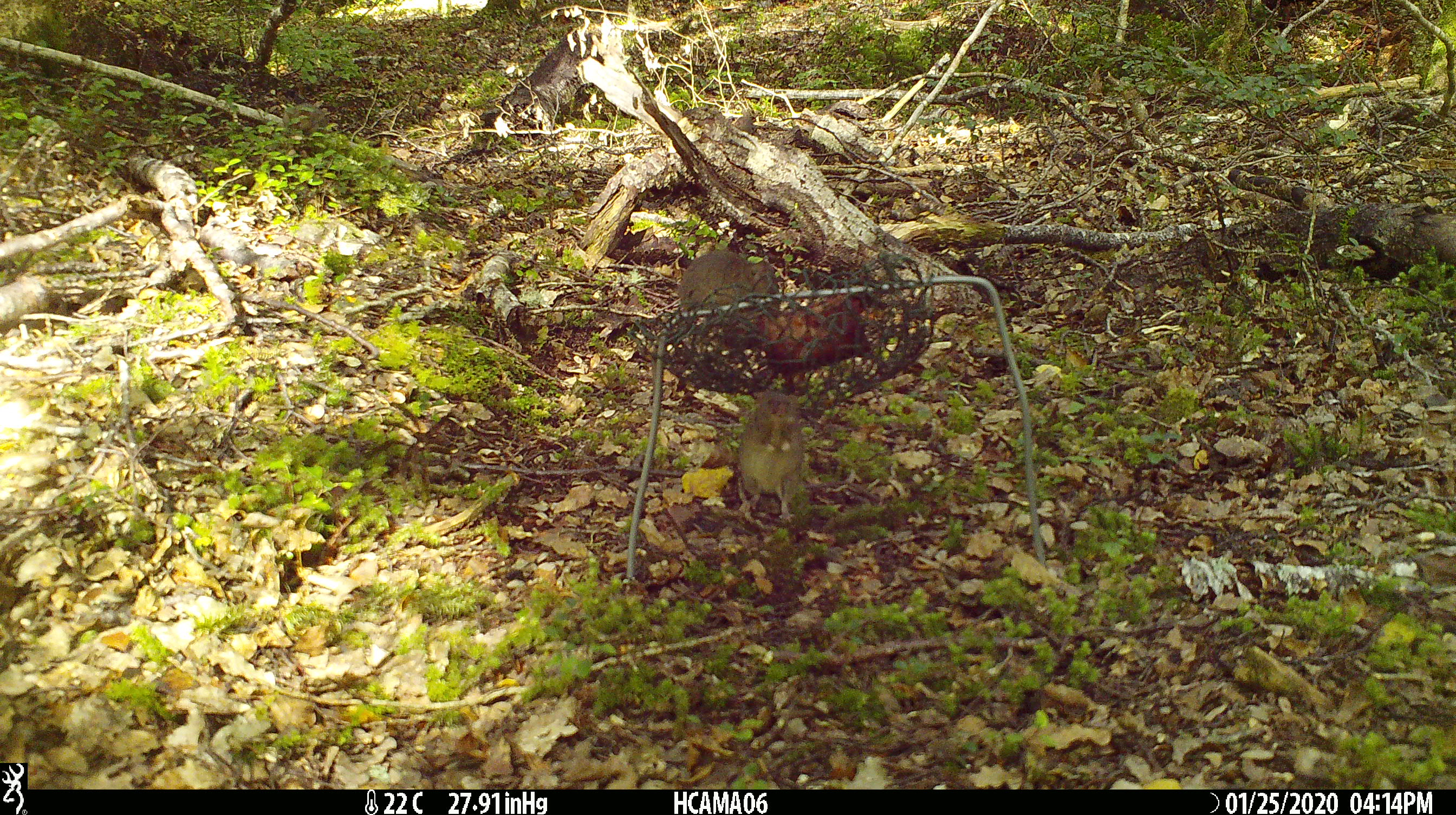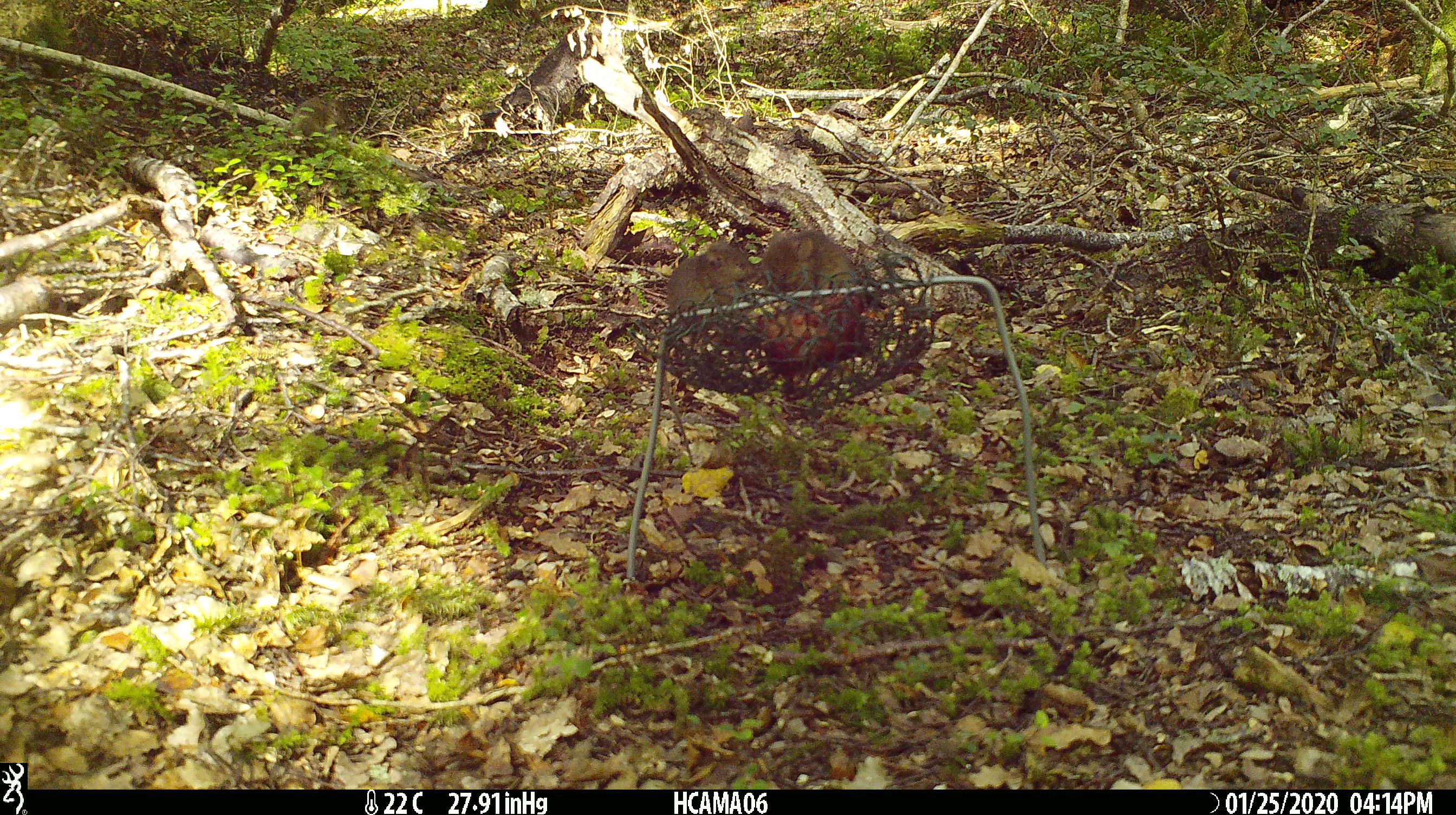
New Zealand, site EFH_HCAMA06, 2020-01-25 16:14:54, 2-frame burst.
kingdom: Animalia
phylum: Chordata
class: Mammalia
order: Rodentia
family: Muridae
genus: Mus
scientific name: Mus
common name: mouse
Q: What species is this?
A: Mouse (Mus).